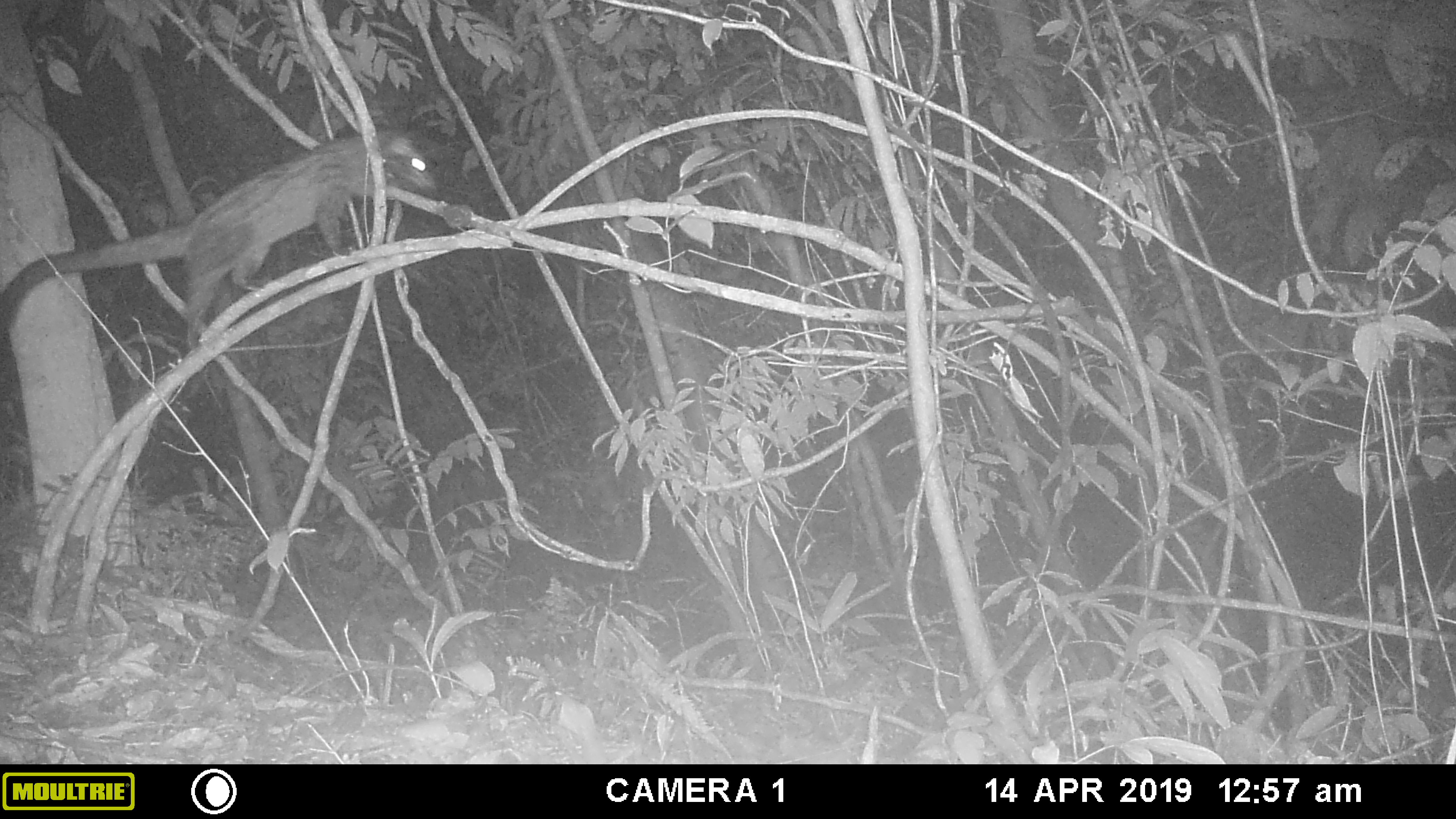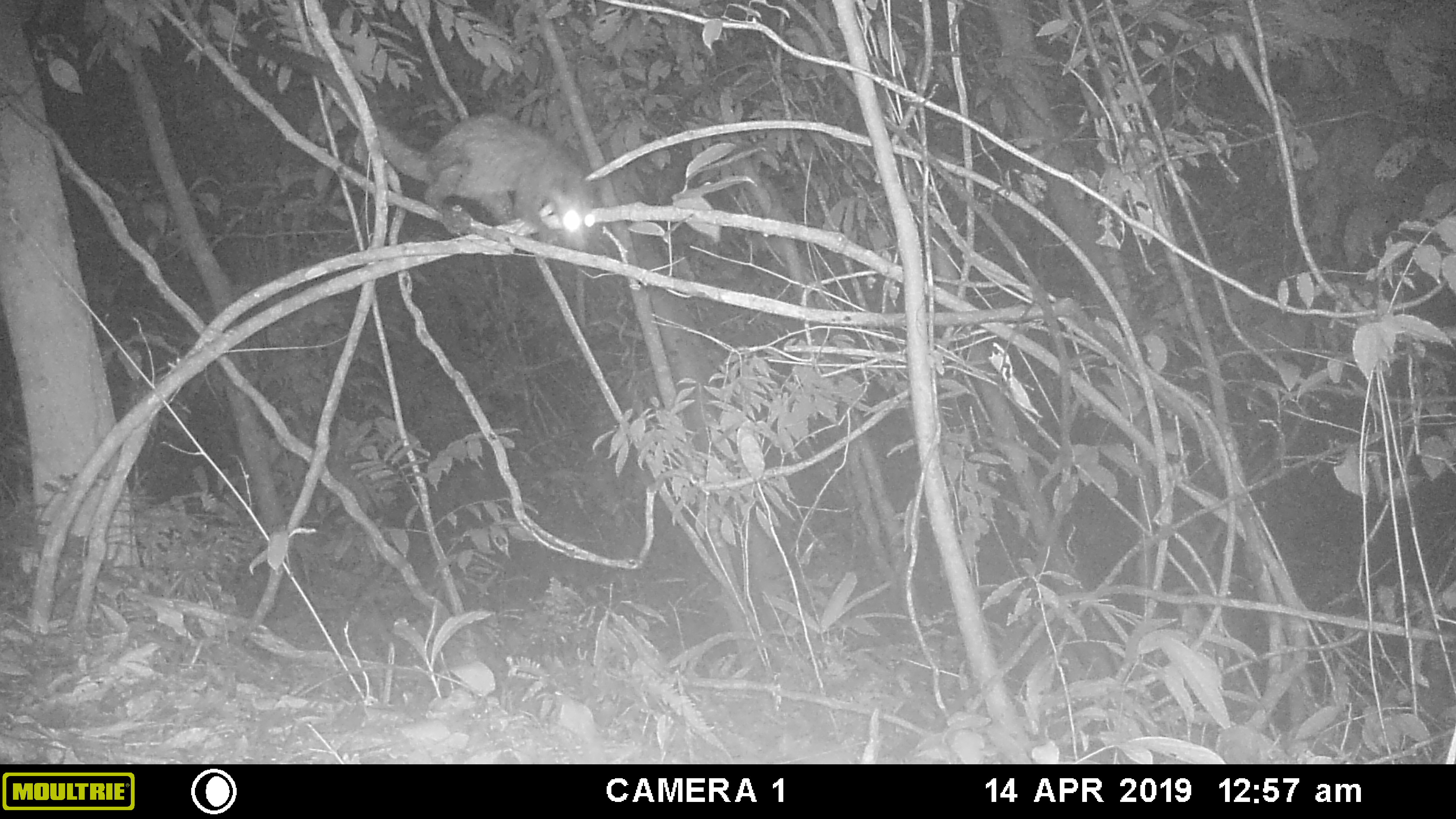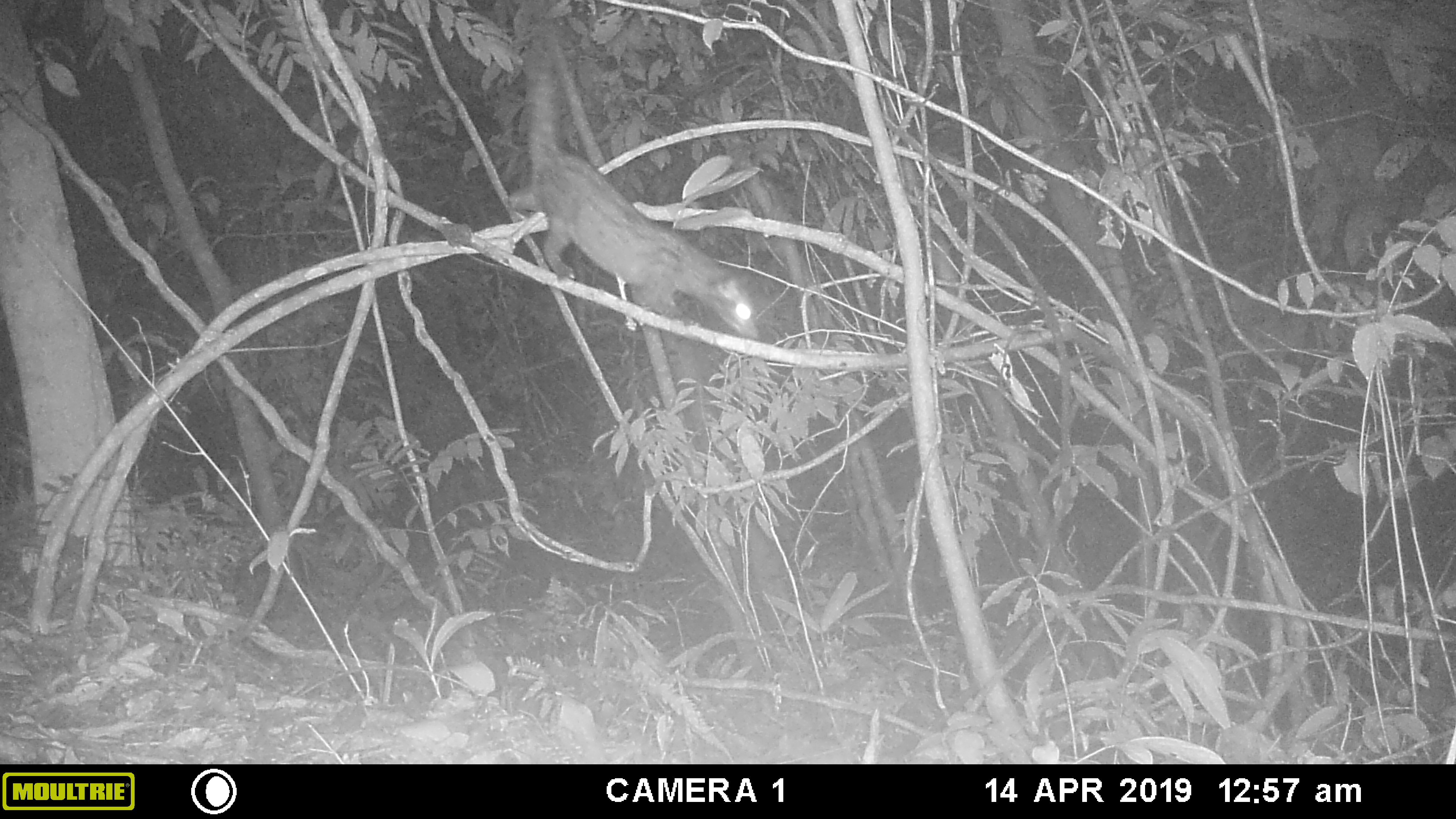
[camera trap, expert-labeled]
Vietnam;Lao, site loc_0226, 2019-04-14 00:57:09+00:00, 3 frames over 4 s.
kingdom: Animalia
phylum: Chordata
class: Mammalia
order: Carnivora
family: Viverridae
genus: Paradoxurus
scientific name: Paradoxurus hermaphroditus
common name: common palm civet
Common palm civet (Paradoxurus hermaphroditus). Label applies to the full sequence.